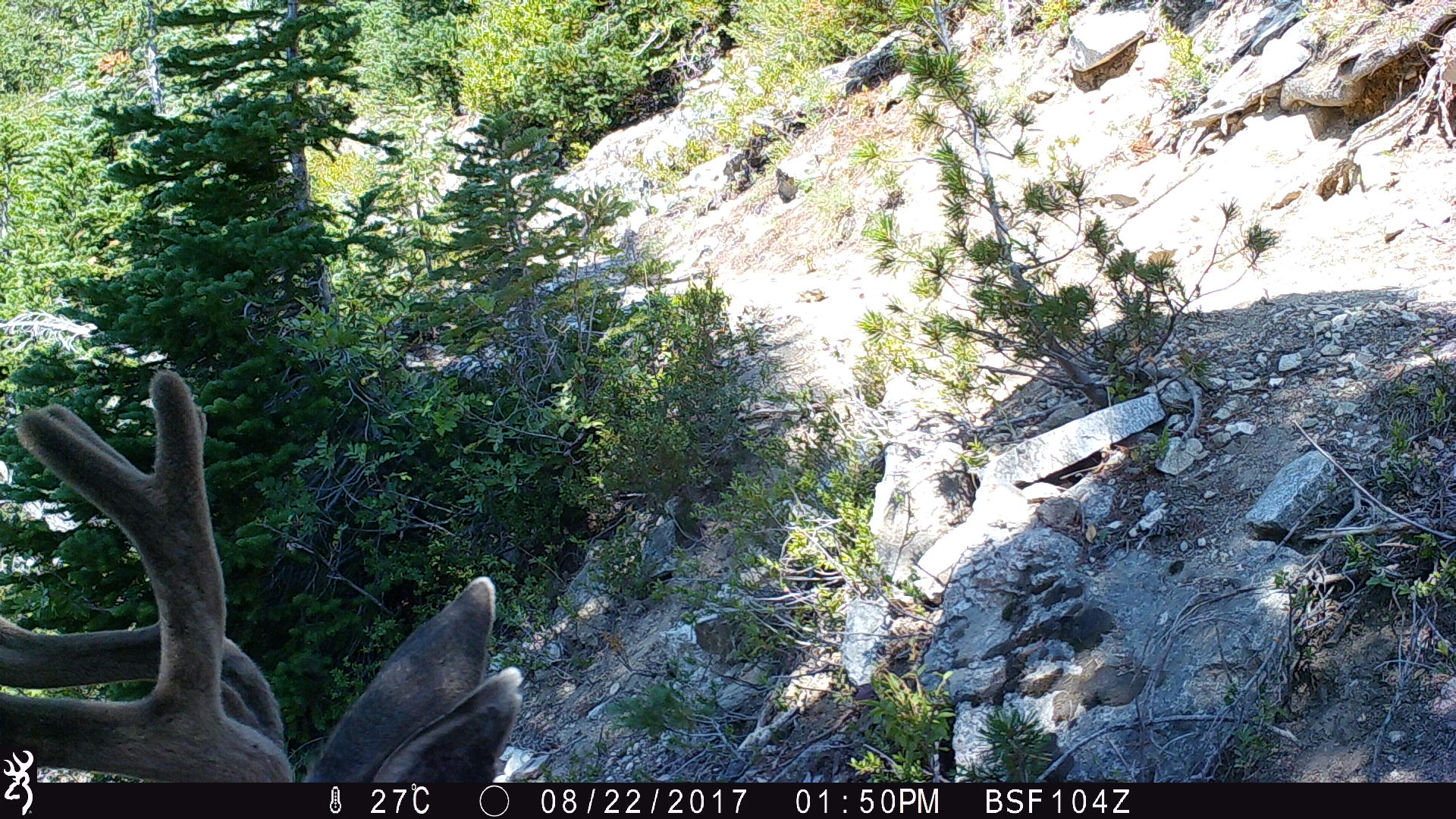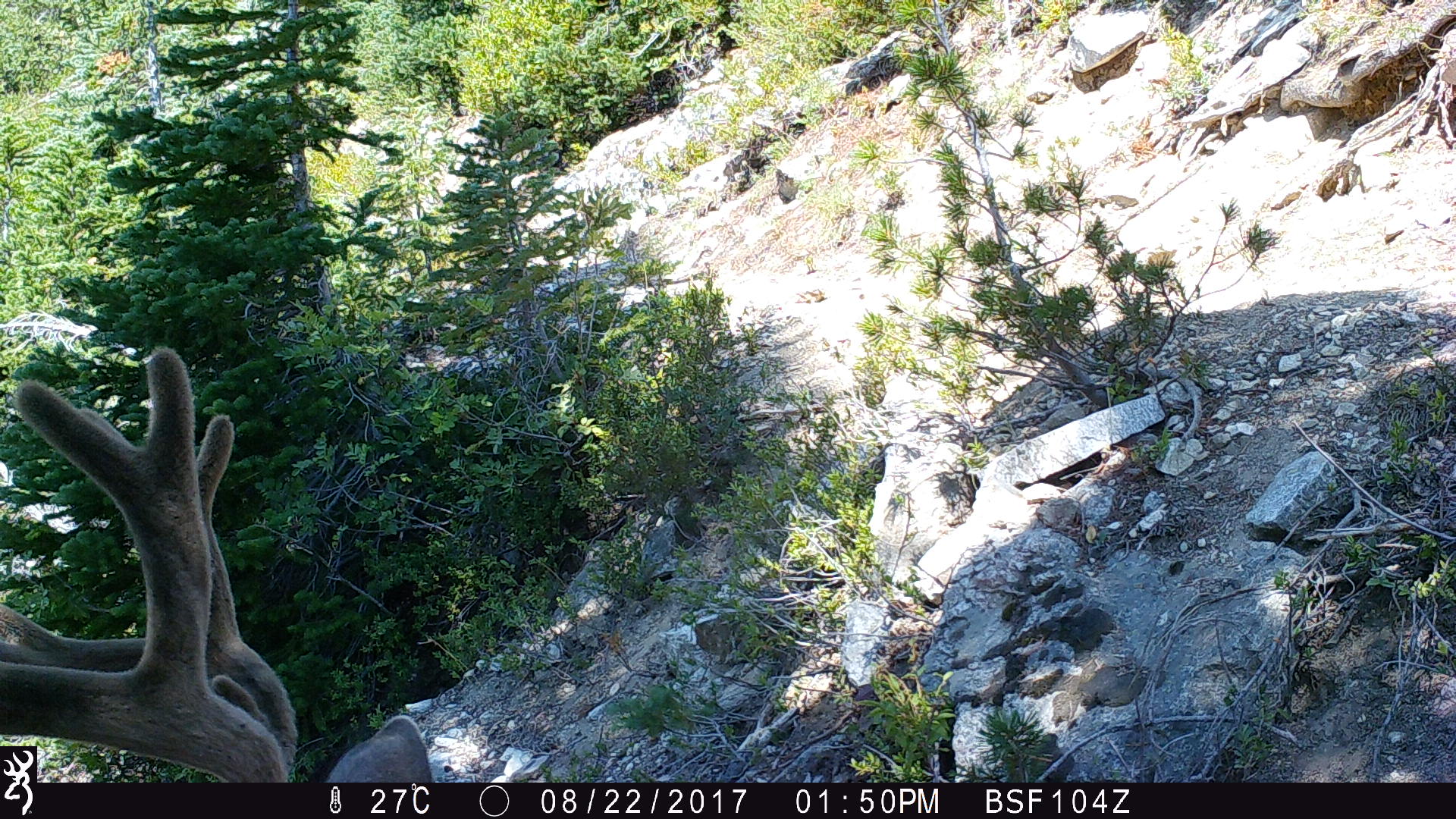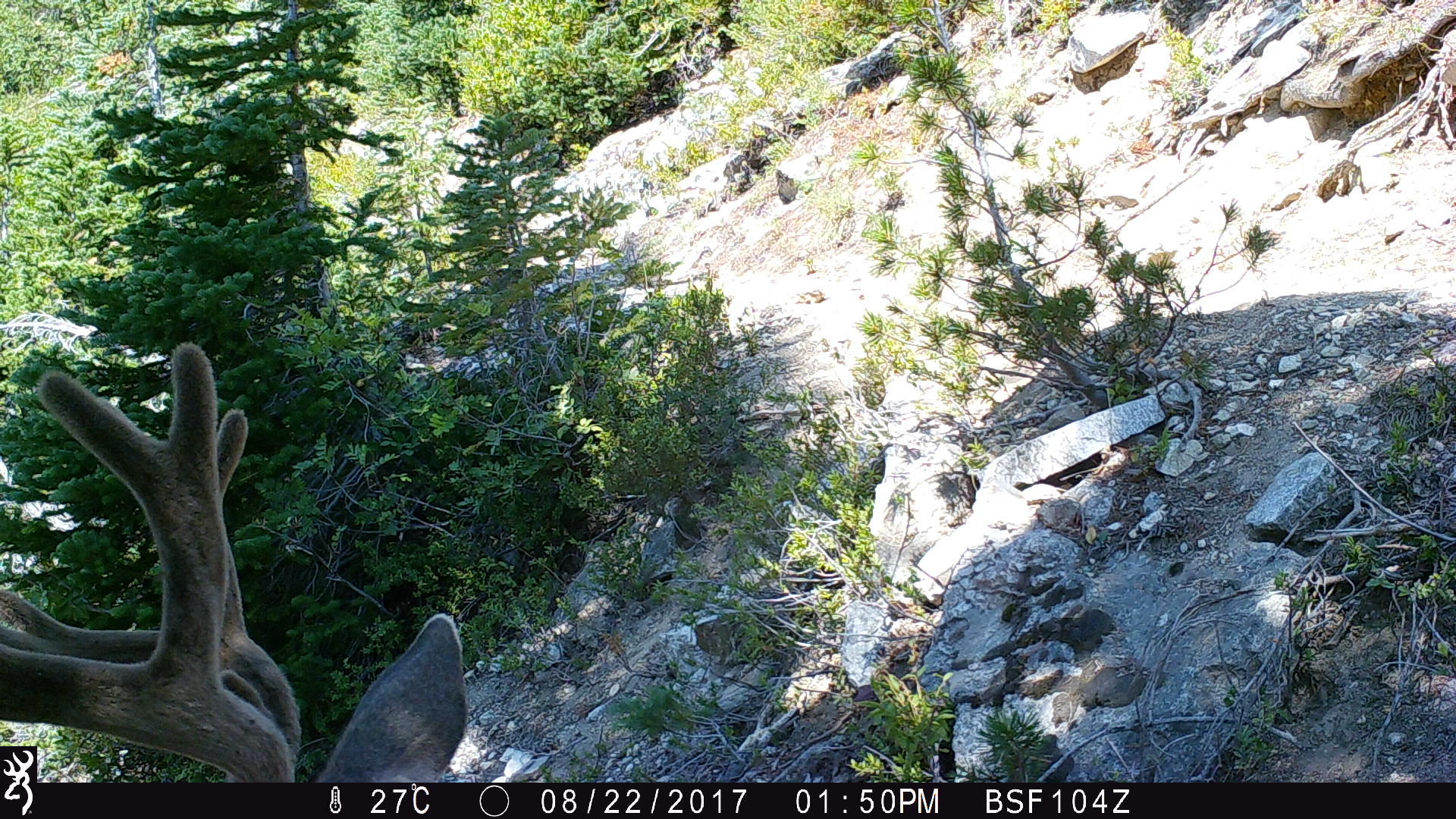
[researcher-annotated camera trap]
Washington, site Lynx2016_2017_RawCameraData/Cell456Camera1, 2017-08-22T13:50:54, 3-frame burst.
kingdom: Animalia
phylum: Chordata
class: Mammalia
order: Artiodactyla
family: Cervidae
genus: Odocoileus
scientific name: Odocoileus hemionus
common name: mule deer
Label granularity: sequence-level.